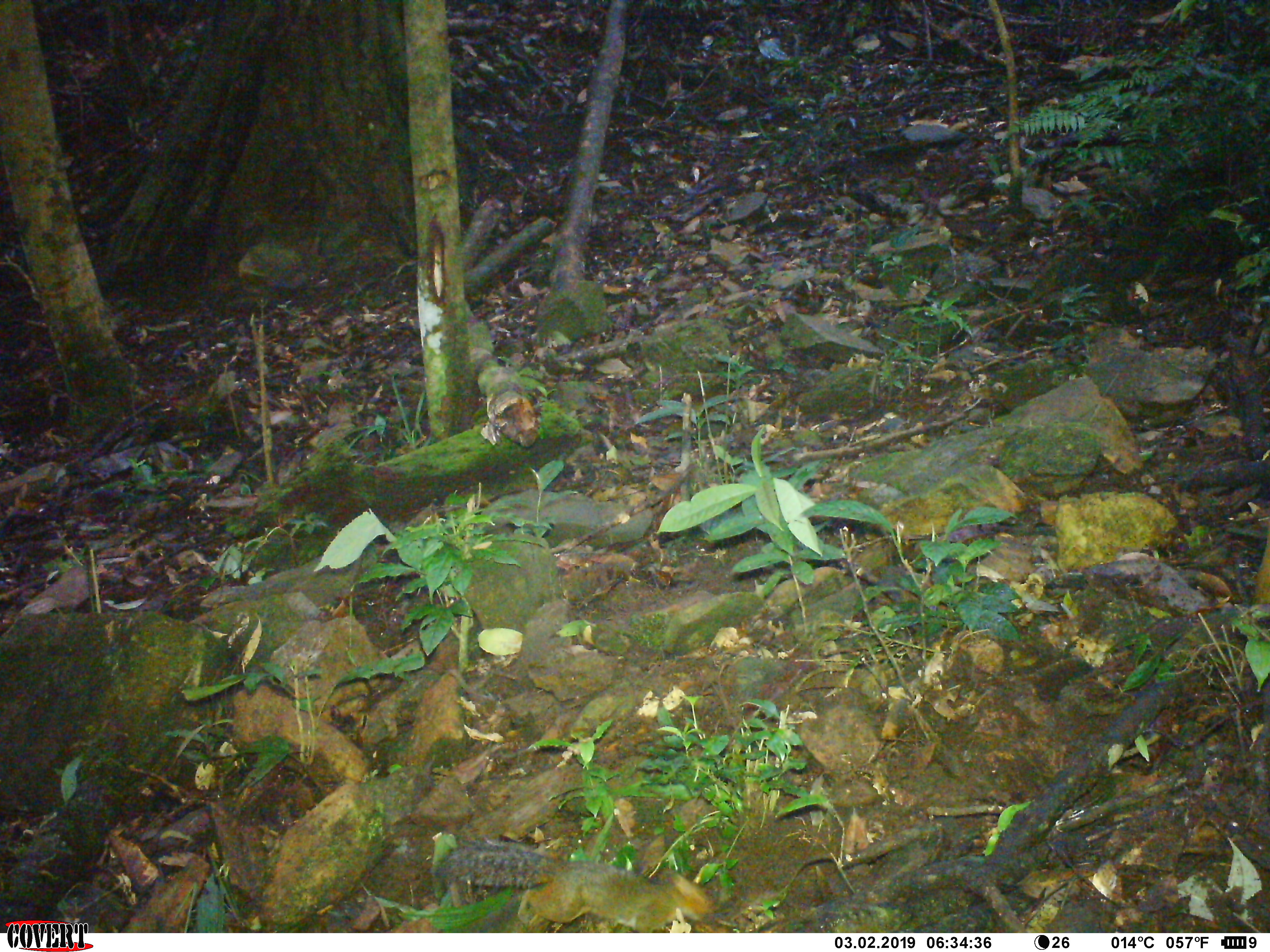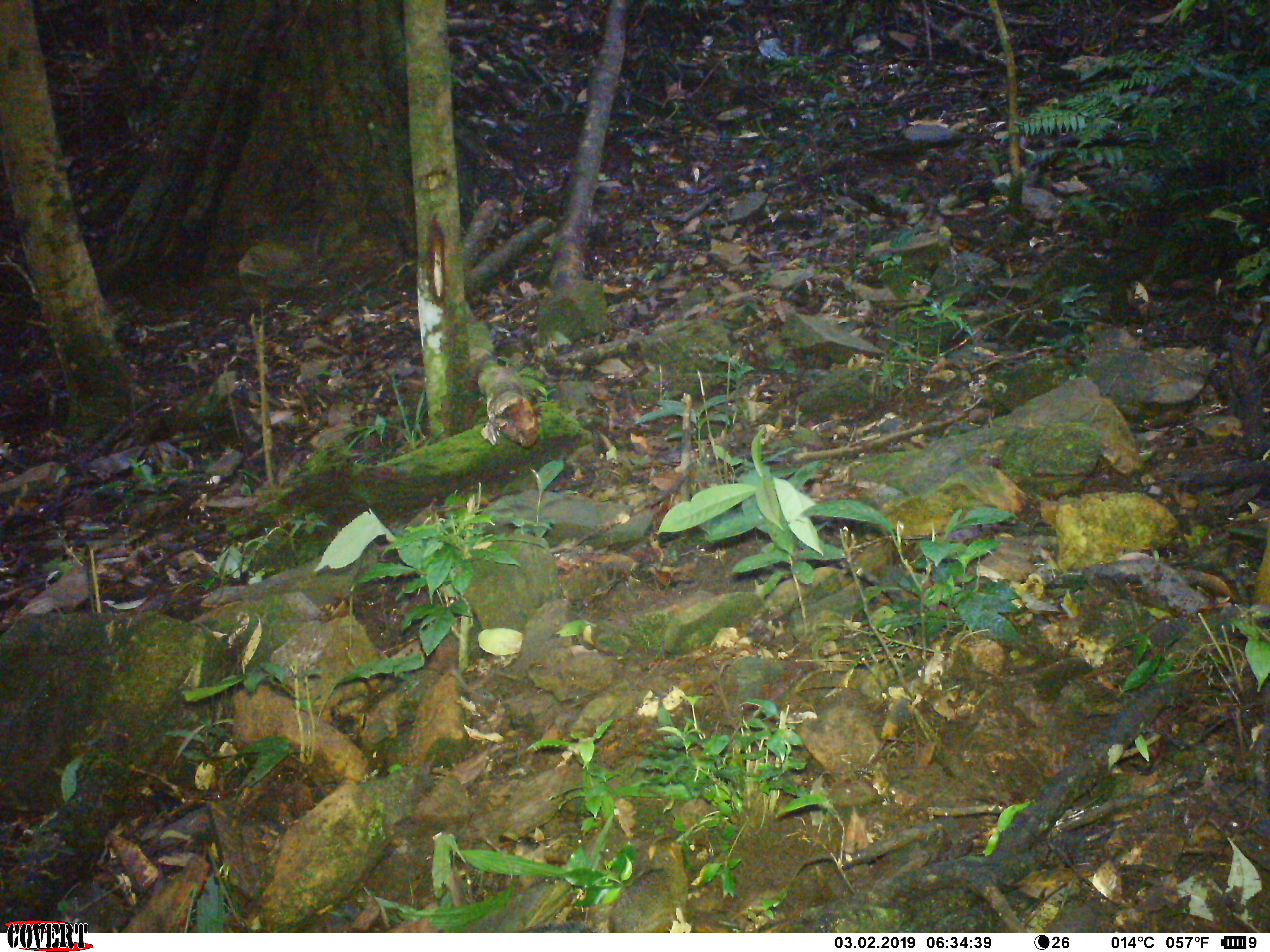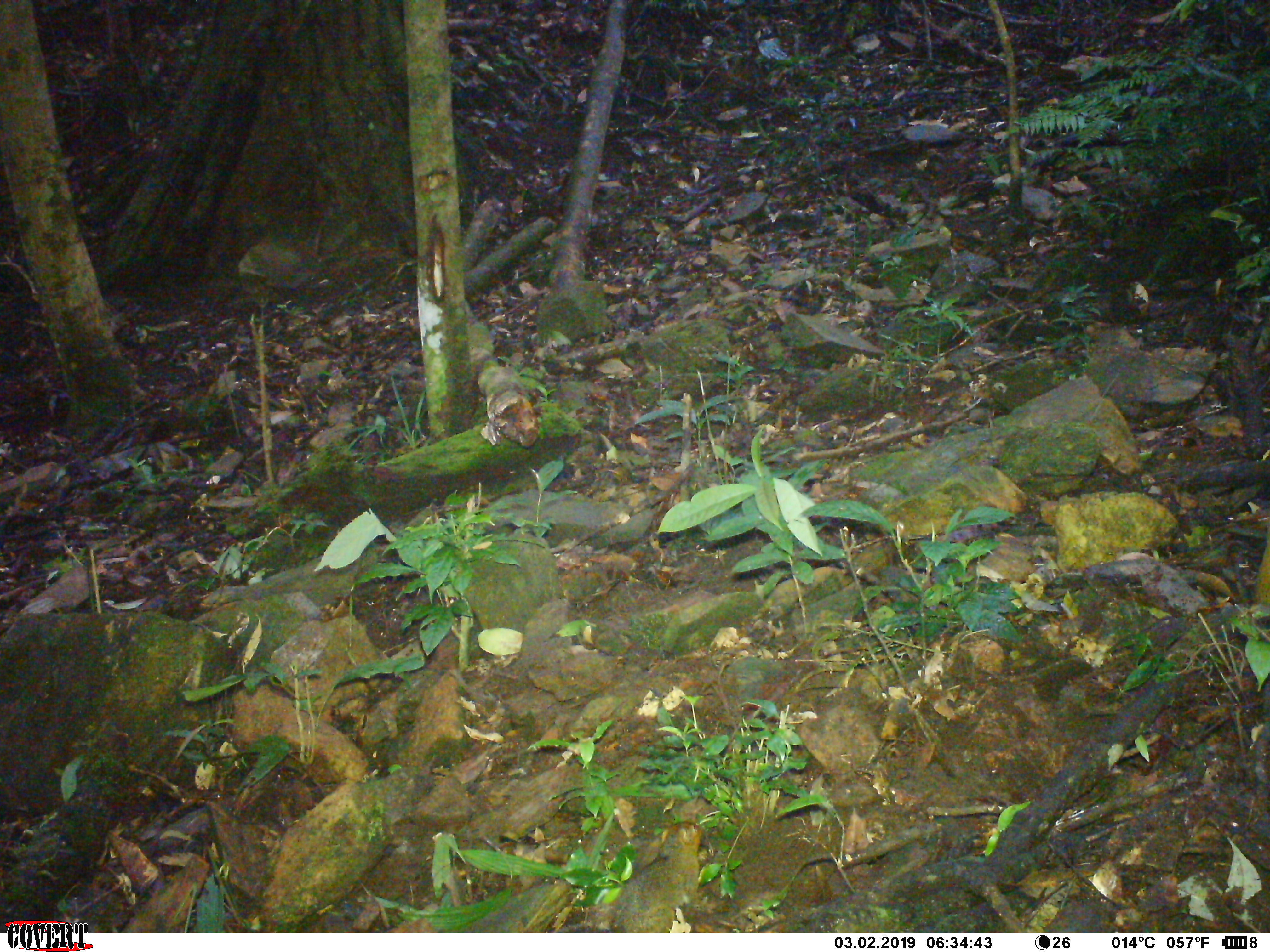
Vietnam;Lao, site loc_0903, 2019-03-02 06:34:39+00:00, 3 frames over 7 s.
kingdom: Animalia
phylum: Chordata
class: Mammalia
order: Rodentia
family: Sciuridae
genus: Dremomys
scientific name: Dremomys rufigenis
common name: red-cheeked squirrel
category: red cheeked squirrel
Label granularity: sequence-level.